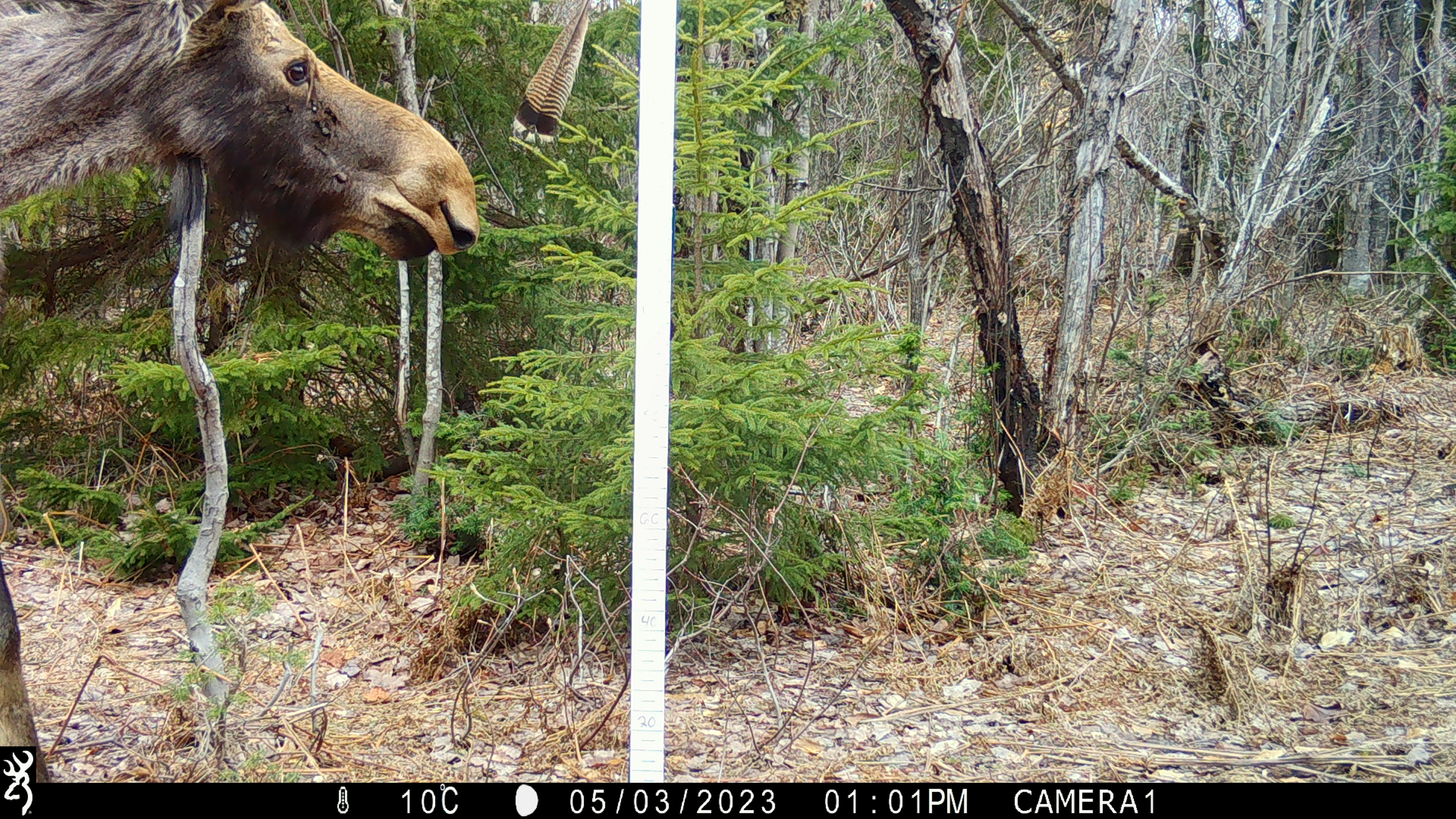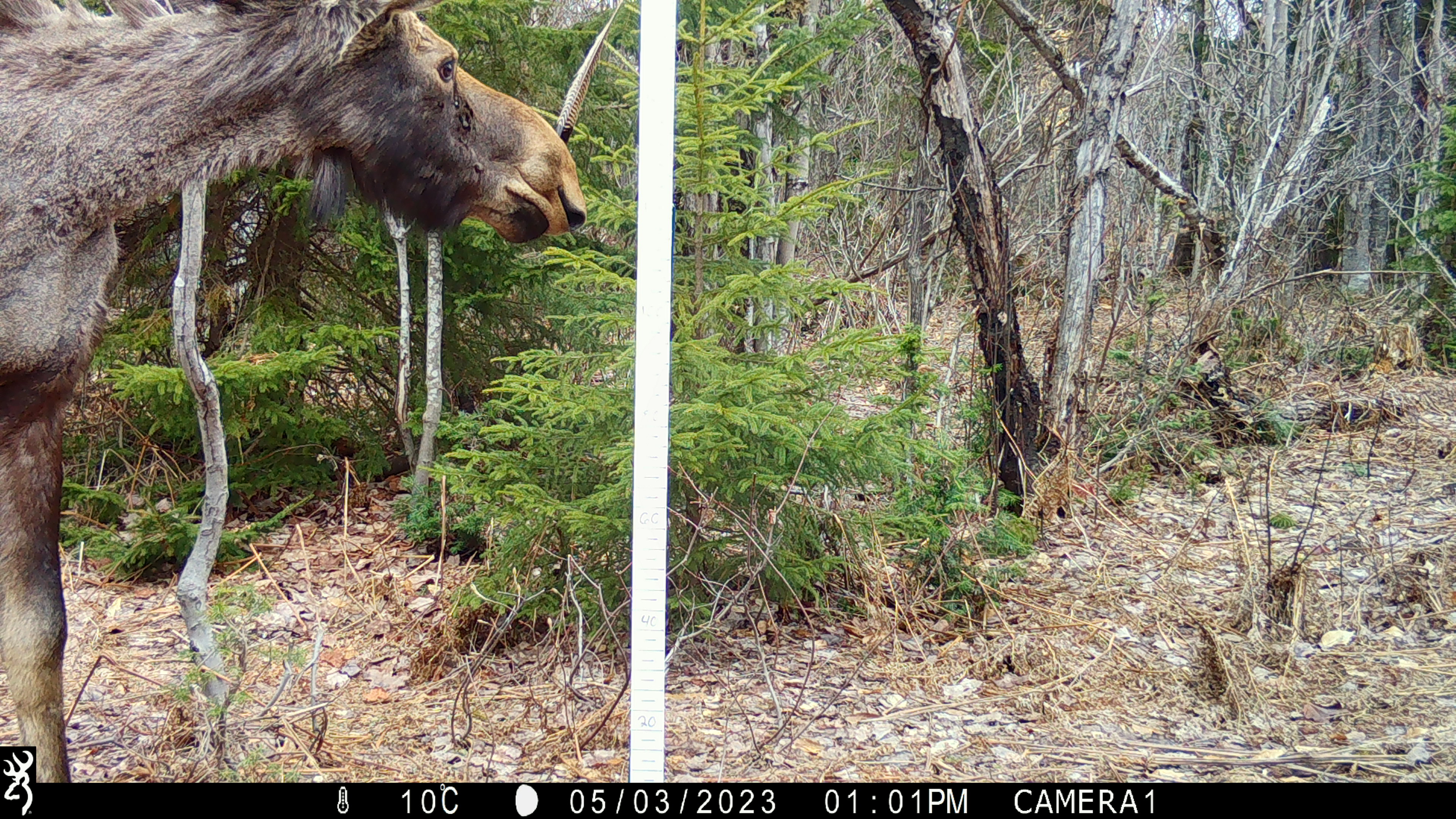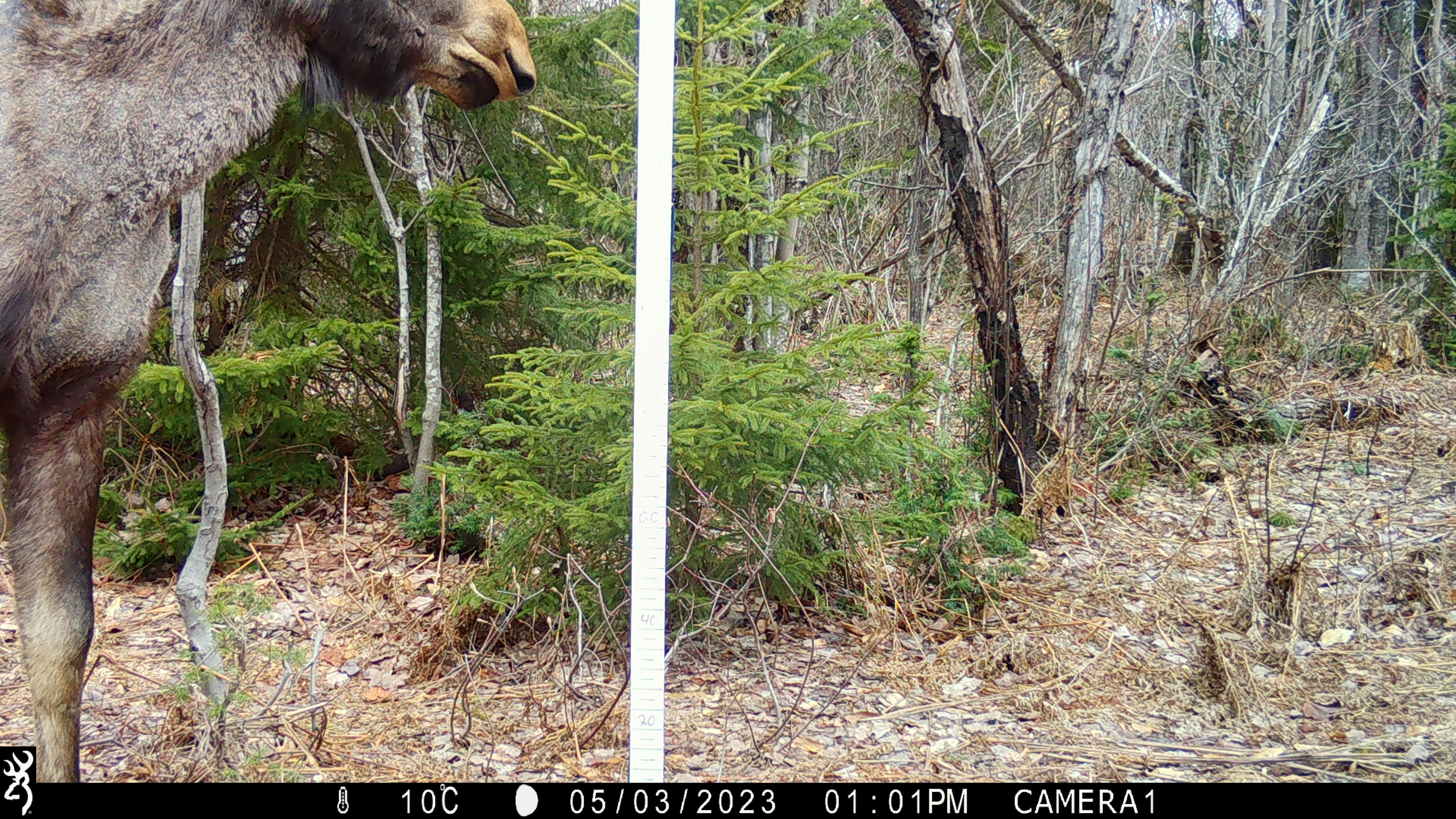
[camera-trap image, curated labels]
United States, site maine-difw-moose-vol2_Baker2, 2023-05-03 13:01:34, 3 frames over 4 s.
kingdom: Animalia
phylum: Chordata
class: Mammalia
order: Artiodactyla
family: Cervidae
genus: Alces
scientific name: Alces alces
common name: moose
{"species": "moose (Alces alces)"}